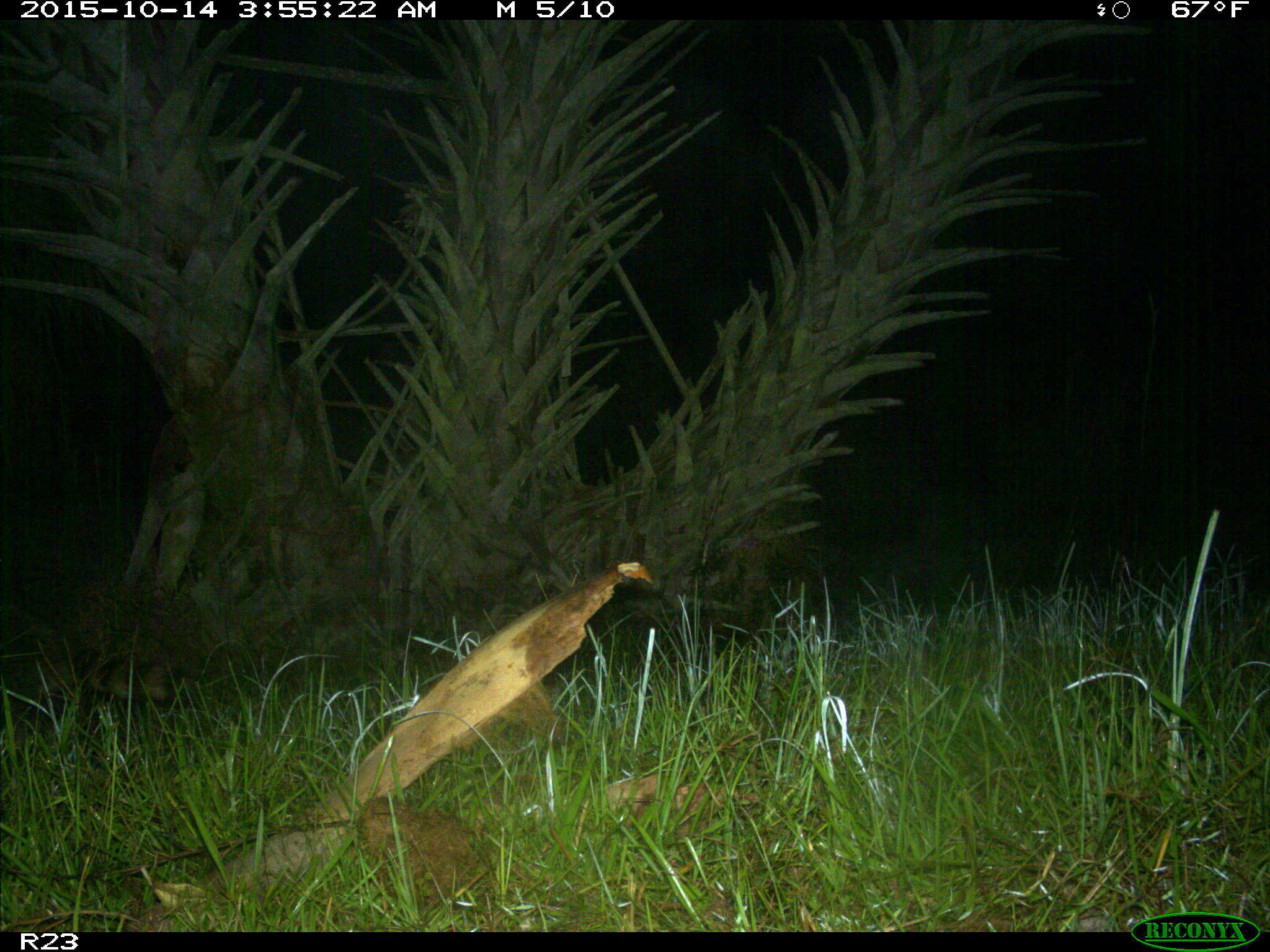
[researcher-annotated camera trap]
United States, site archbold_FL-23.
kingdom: Animalia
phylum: Chordata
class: Mammalia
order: Carnivora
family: Procyonidae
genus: Procyon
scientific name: Procyon lotor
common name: common raccoon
Procyon lotor (common raccoon).